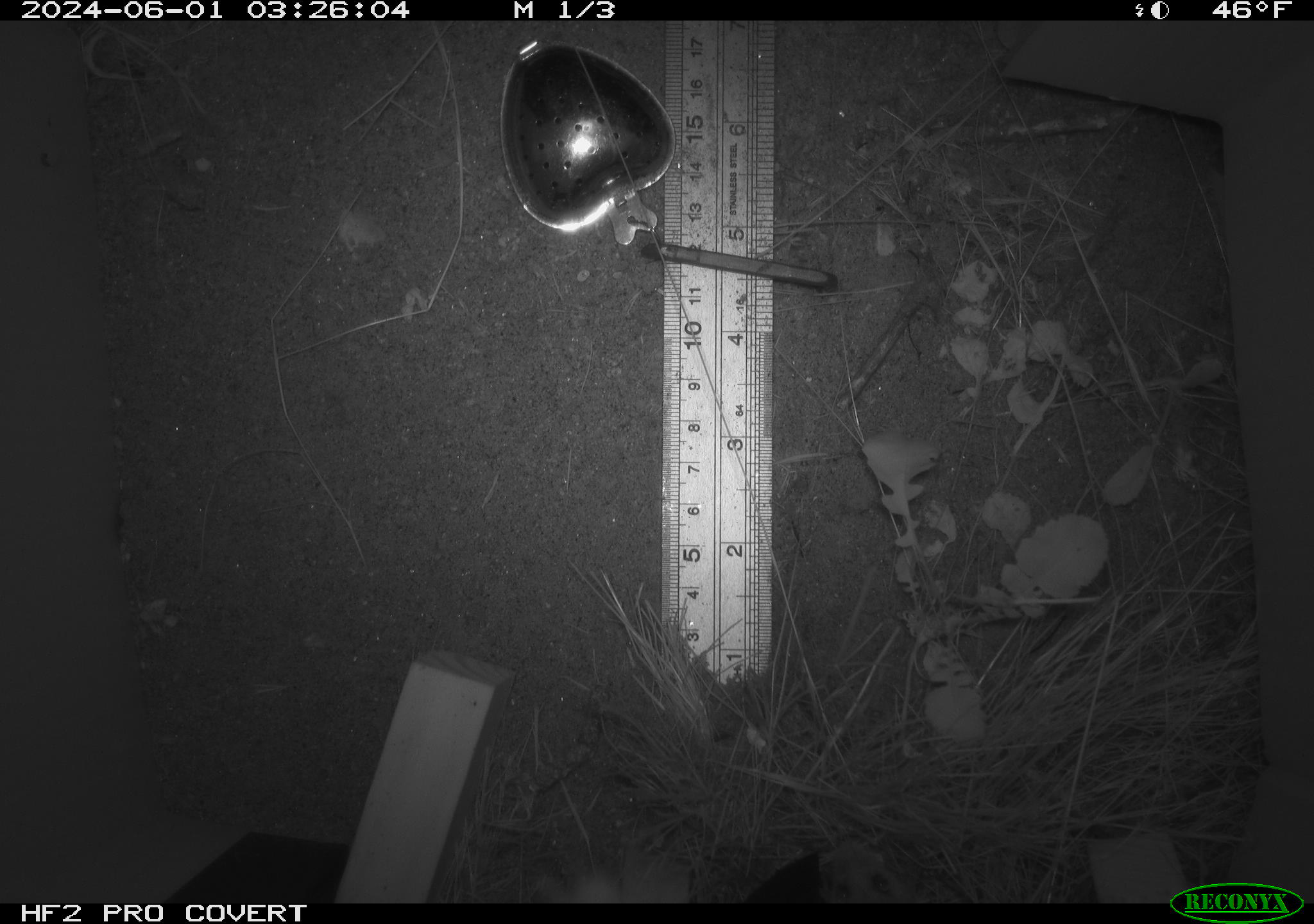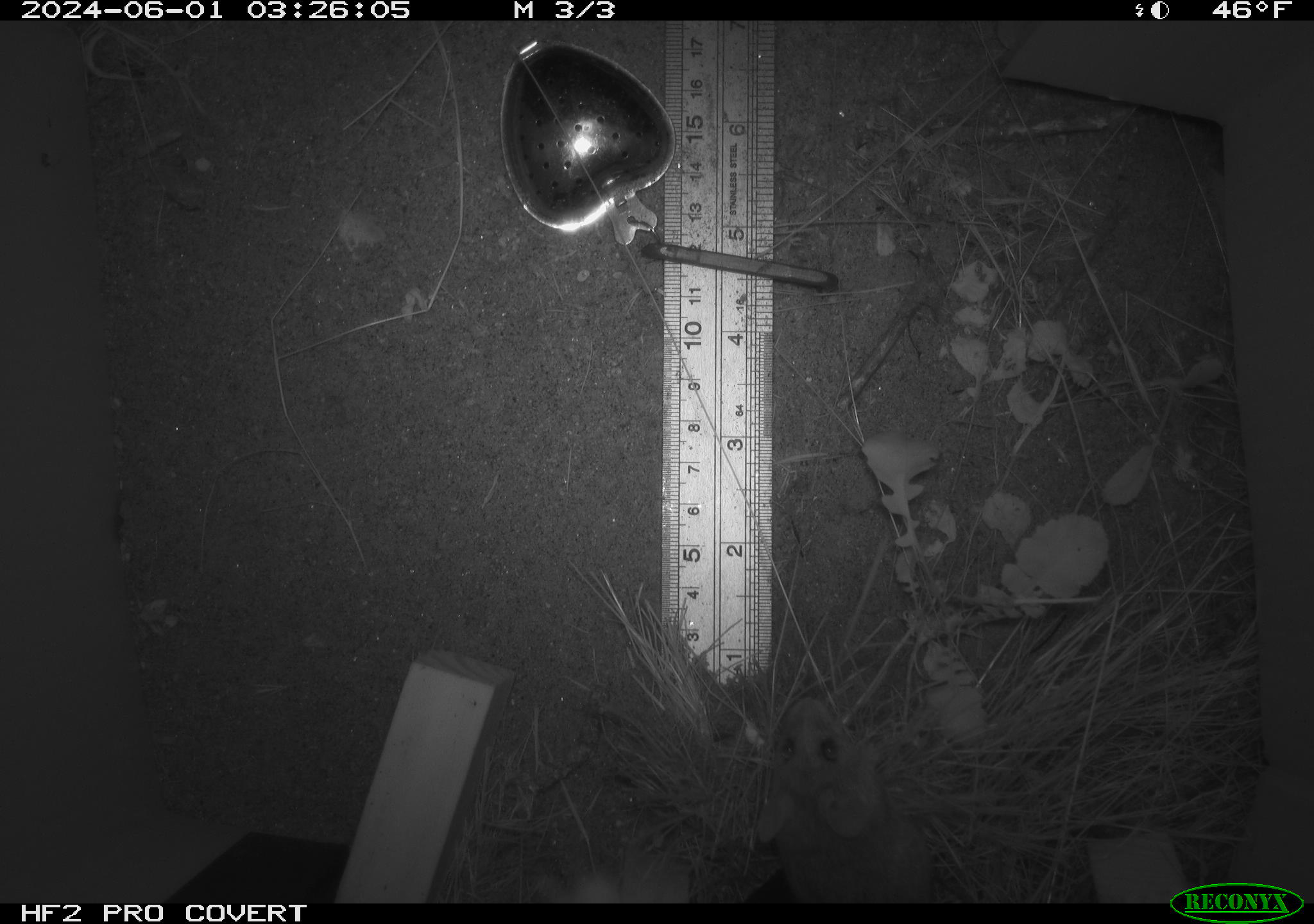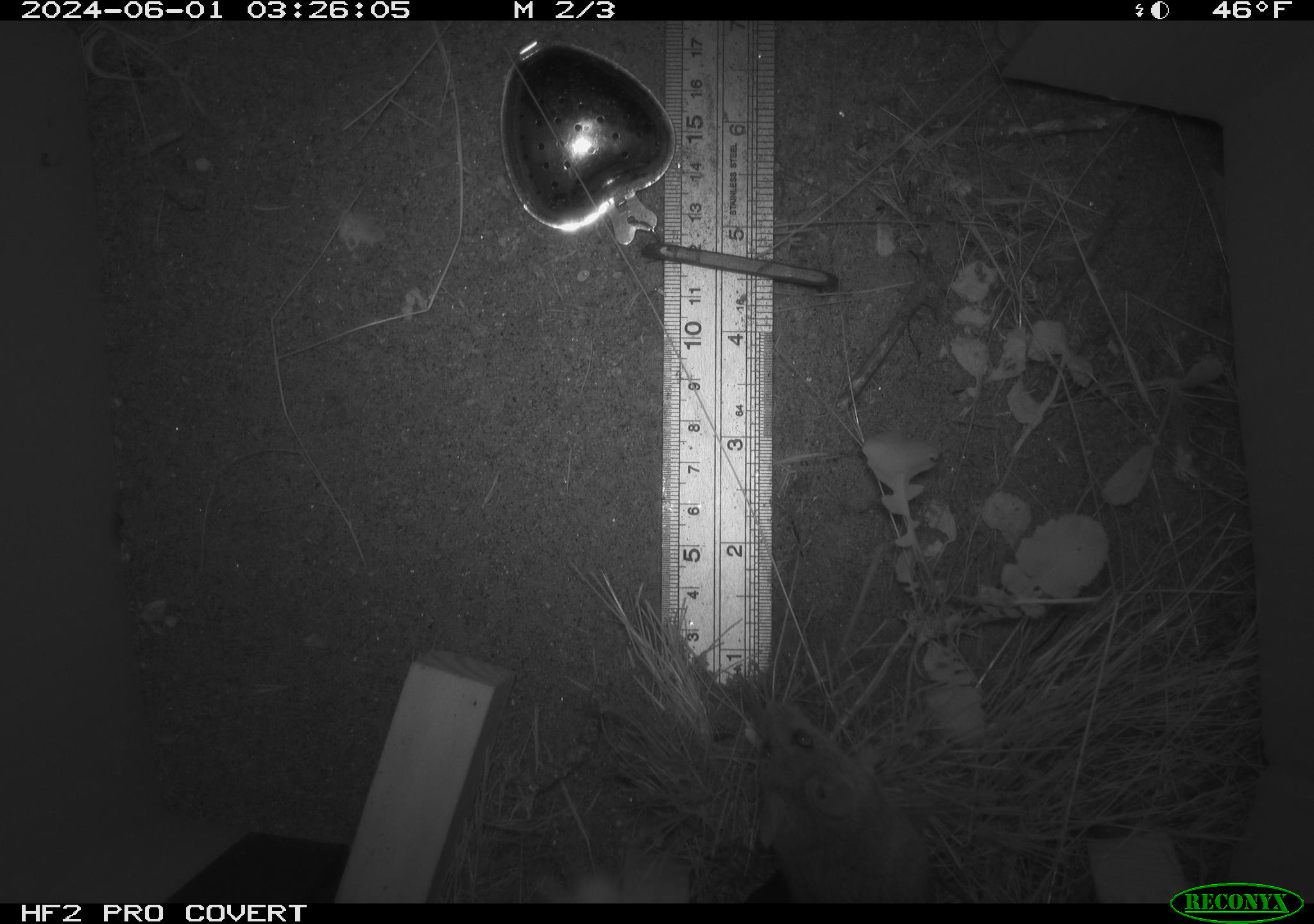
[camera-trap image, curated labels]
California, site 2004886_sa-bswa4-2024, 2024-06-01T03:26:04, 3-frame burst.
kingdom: Animalia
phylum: Chordata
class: Mammalia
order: Rodentia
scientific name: Rodentia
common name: rodent